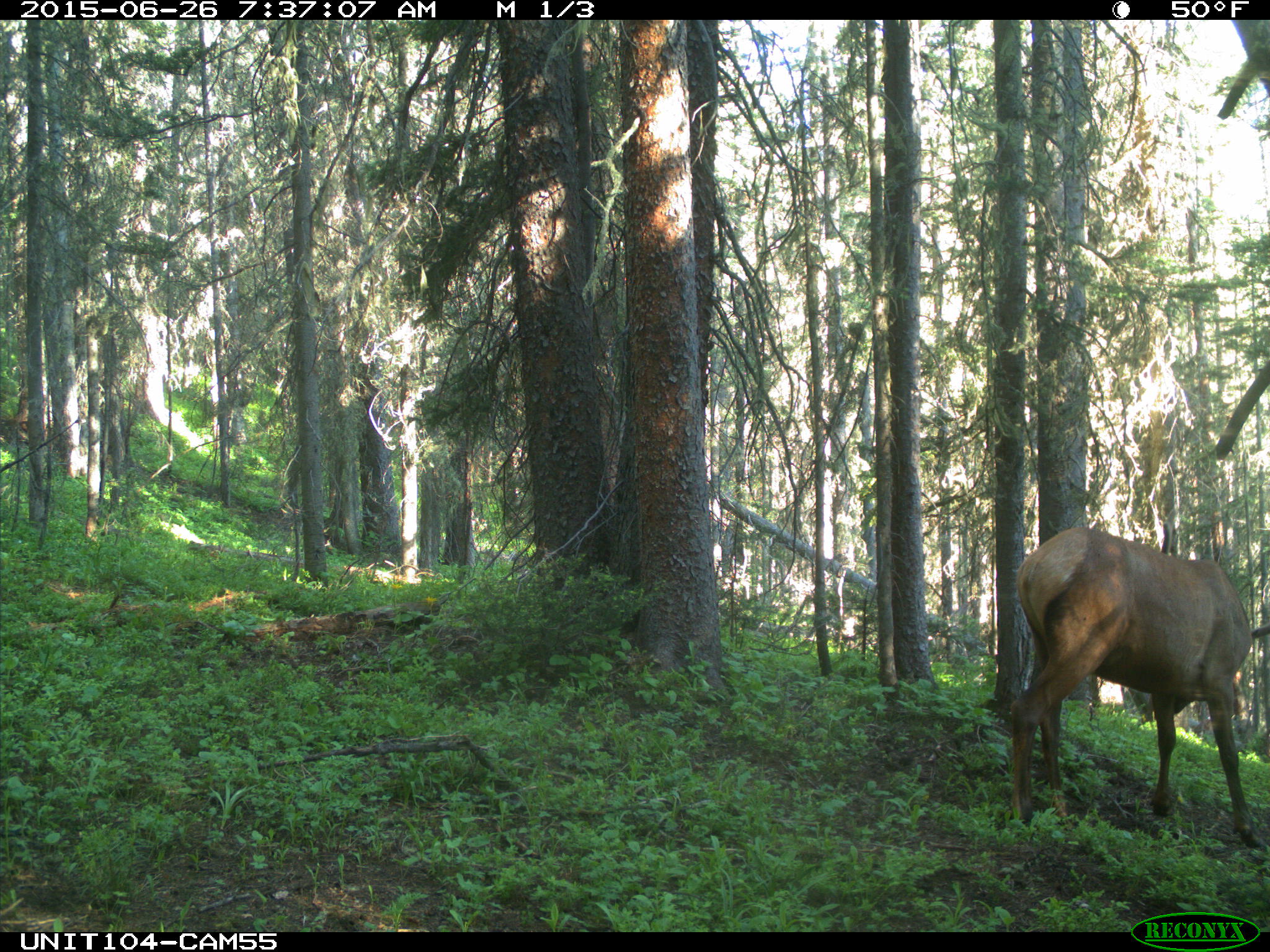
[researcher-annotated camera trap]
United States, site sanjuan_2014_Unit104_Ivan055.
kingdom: Animalia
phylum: Chordata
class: Mammalia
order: Artiodactyla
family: Cervidae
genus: Cervus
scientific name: Cervus elaphus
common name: red deer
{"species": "Cervus elaphus (red deer)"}